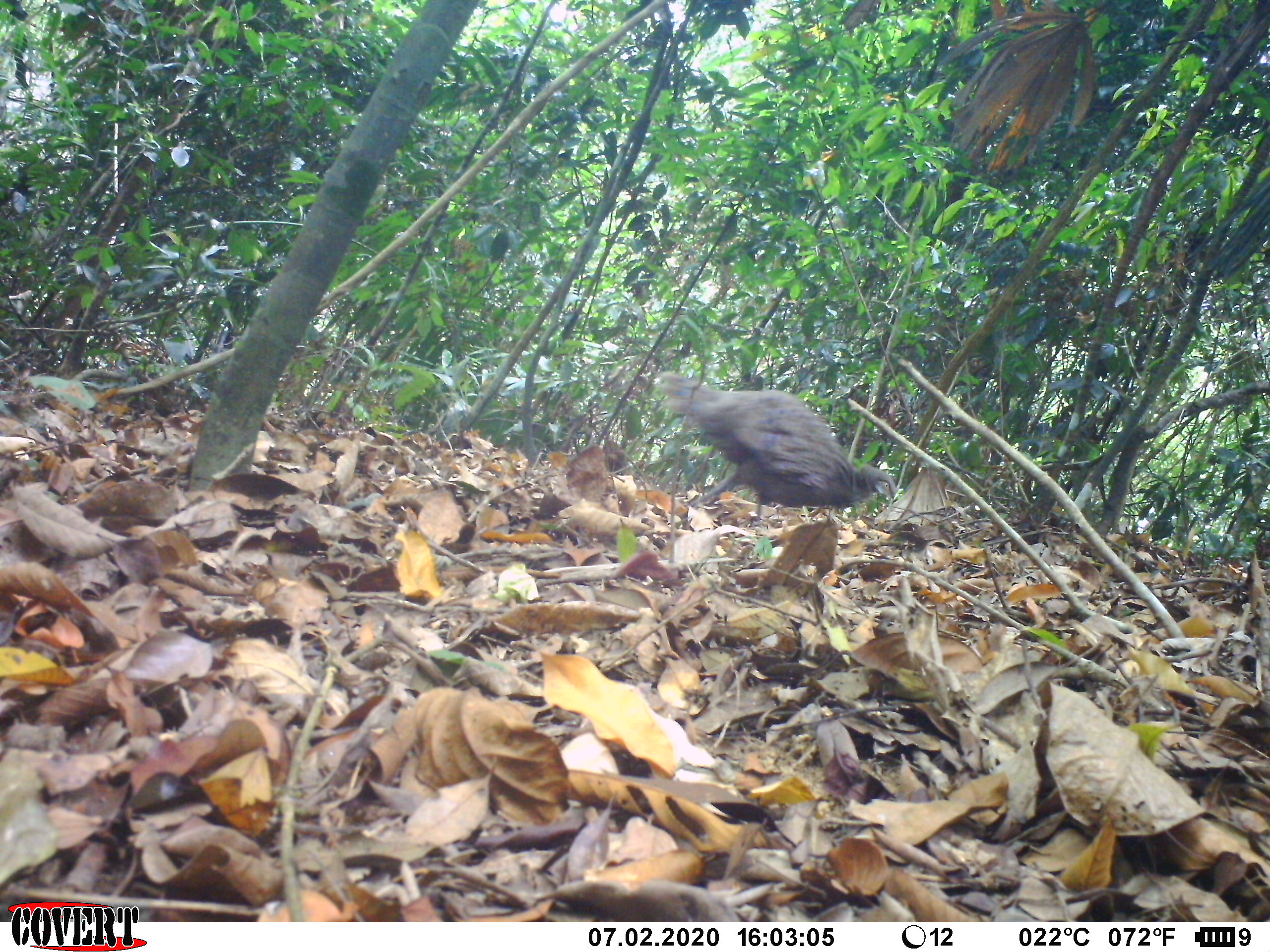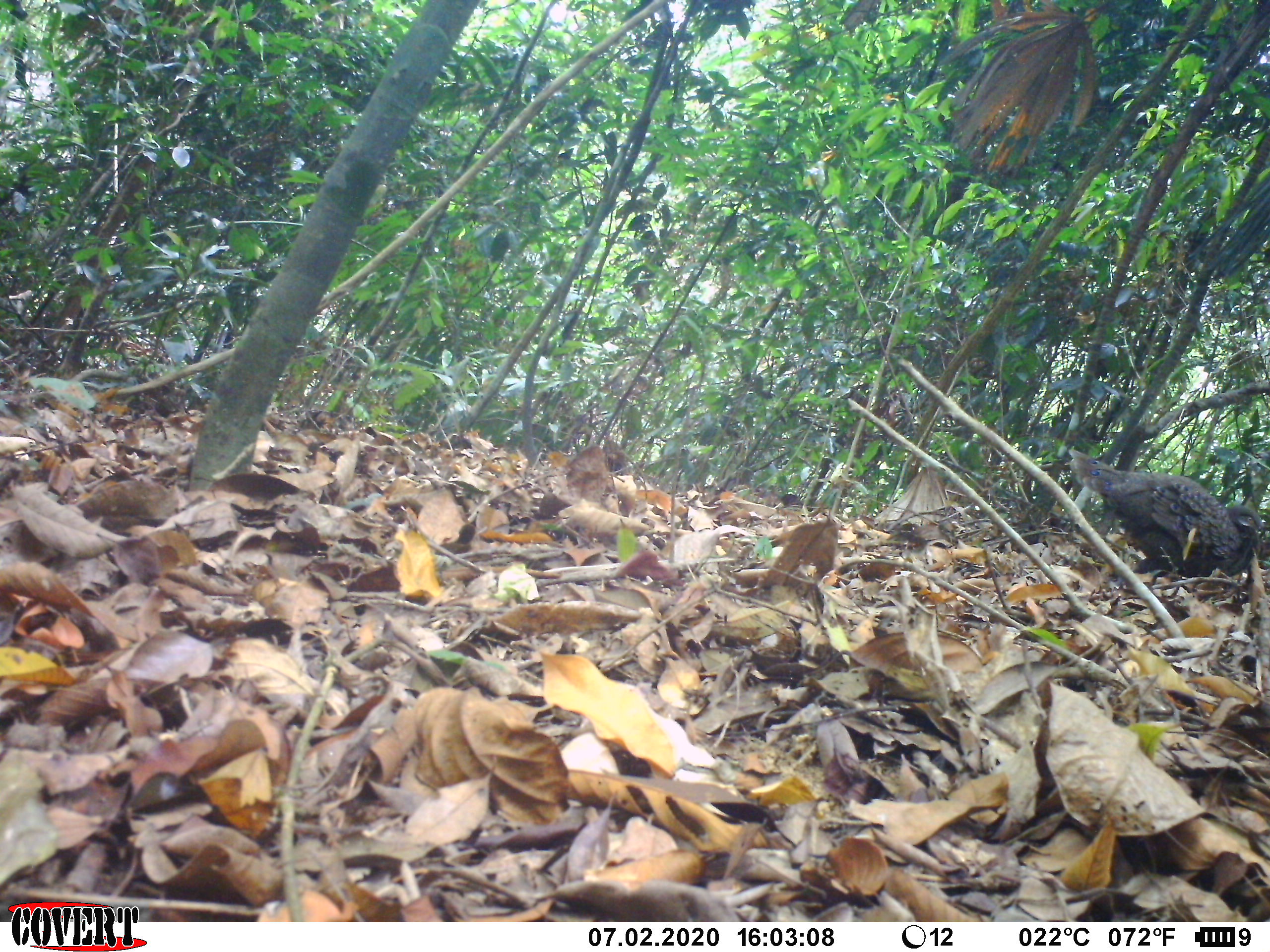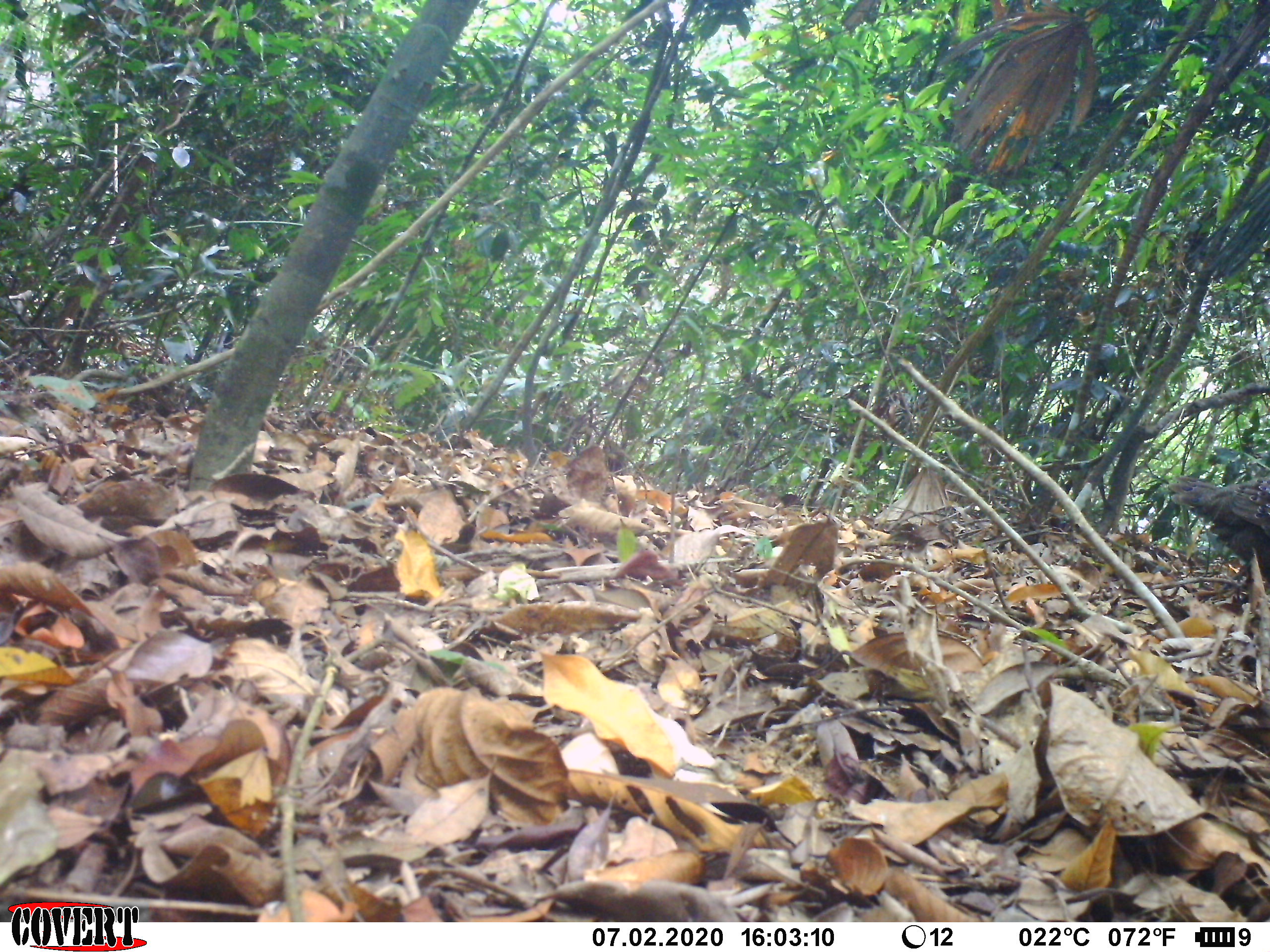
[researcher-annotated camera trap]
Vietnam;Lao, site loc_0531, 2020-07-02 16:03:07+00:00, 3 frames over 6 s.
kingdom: Animalia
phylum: Chordata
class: Aves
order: Galliformes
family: Phasianidae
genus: Polyplectron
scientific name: Polyplectron bicalcaratum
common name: gray peacock-pheasant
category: grey peacock pheasant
Grey peacock pheasant (gray peacock-pheasant) (Polyplectron bicalcaratum). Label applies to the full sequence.